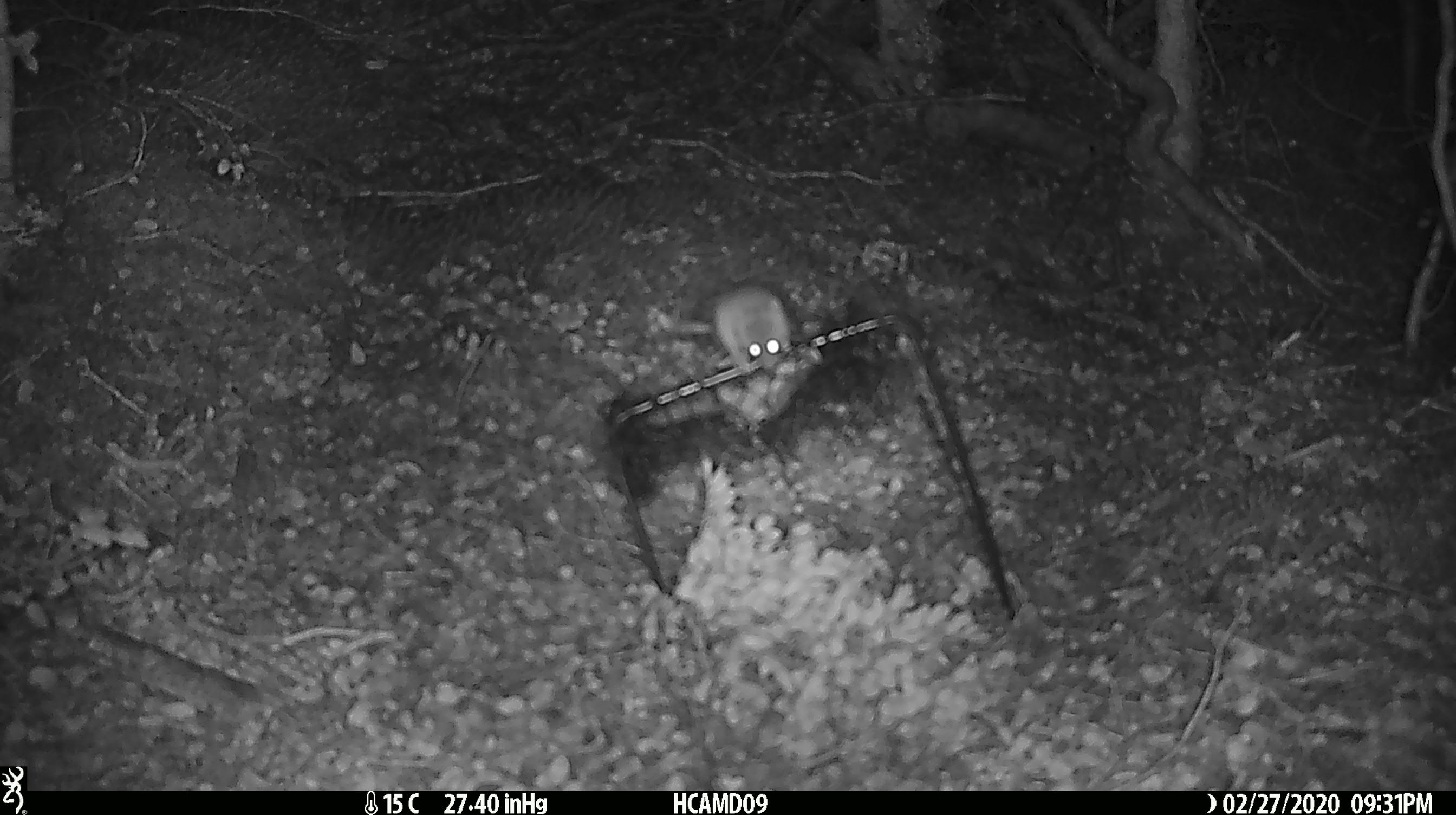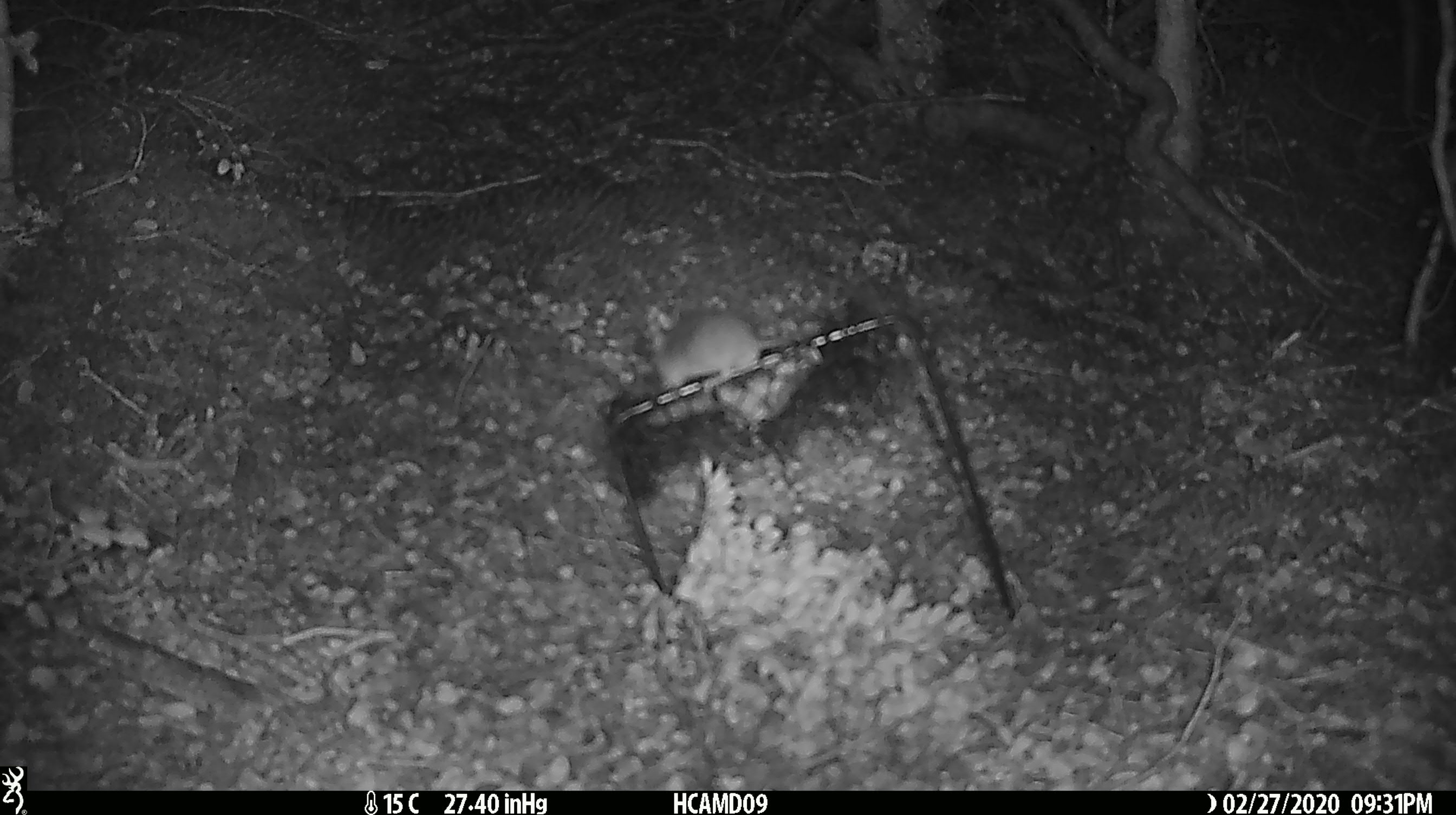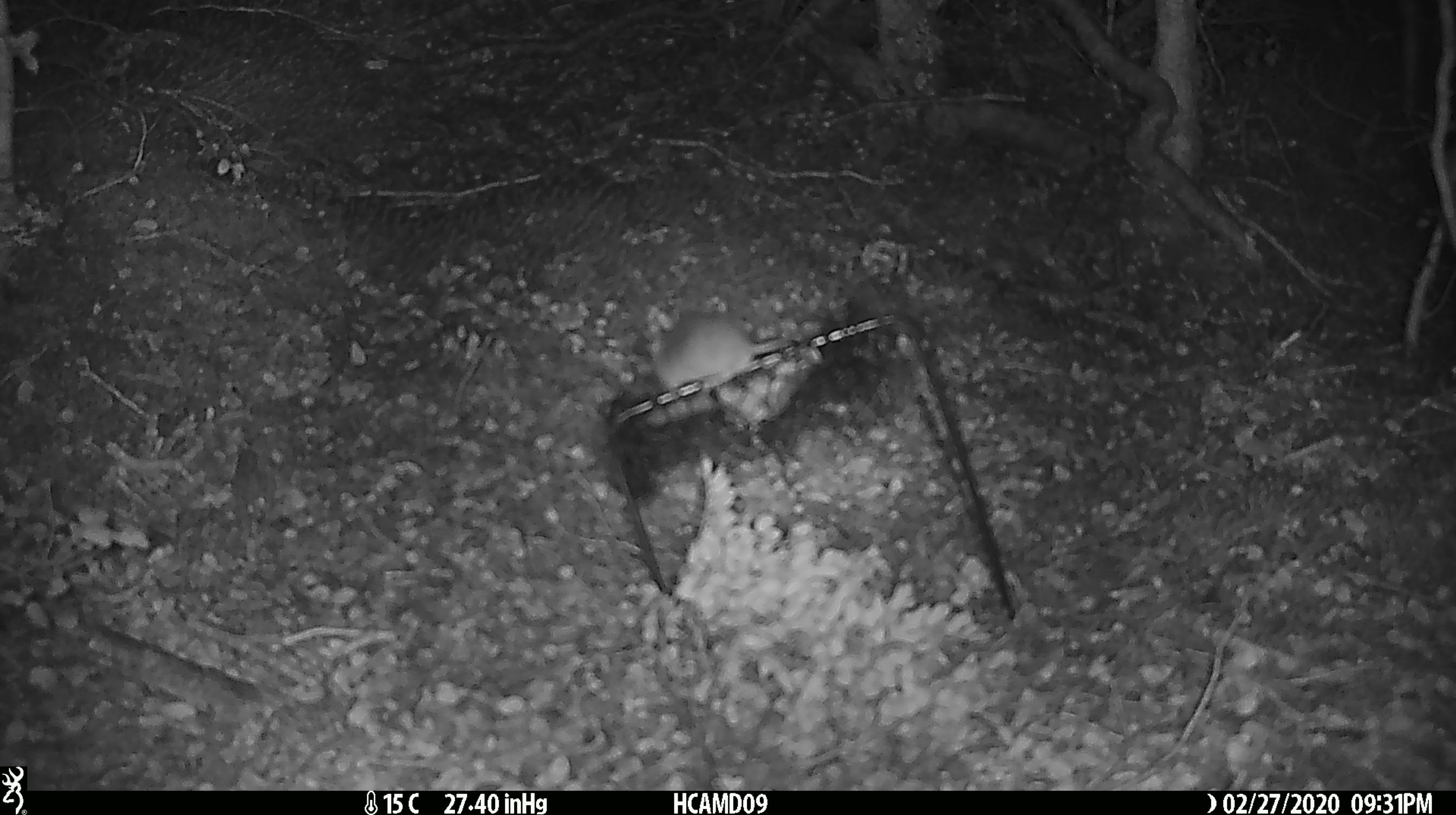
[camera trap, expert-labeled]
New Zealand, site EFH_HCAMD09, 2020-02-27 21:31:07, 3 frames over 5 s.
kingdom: Animalia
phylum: Chordata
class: Mammalia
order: Rodentia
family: Muridae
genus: Mus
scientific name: Mus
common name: mouse